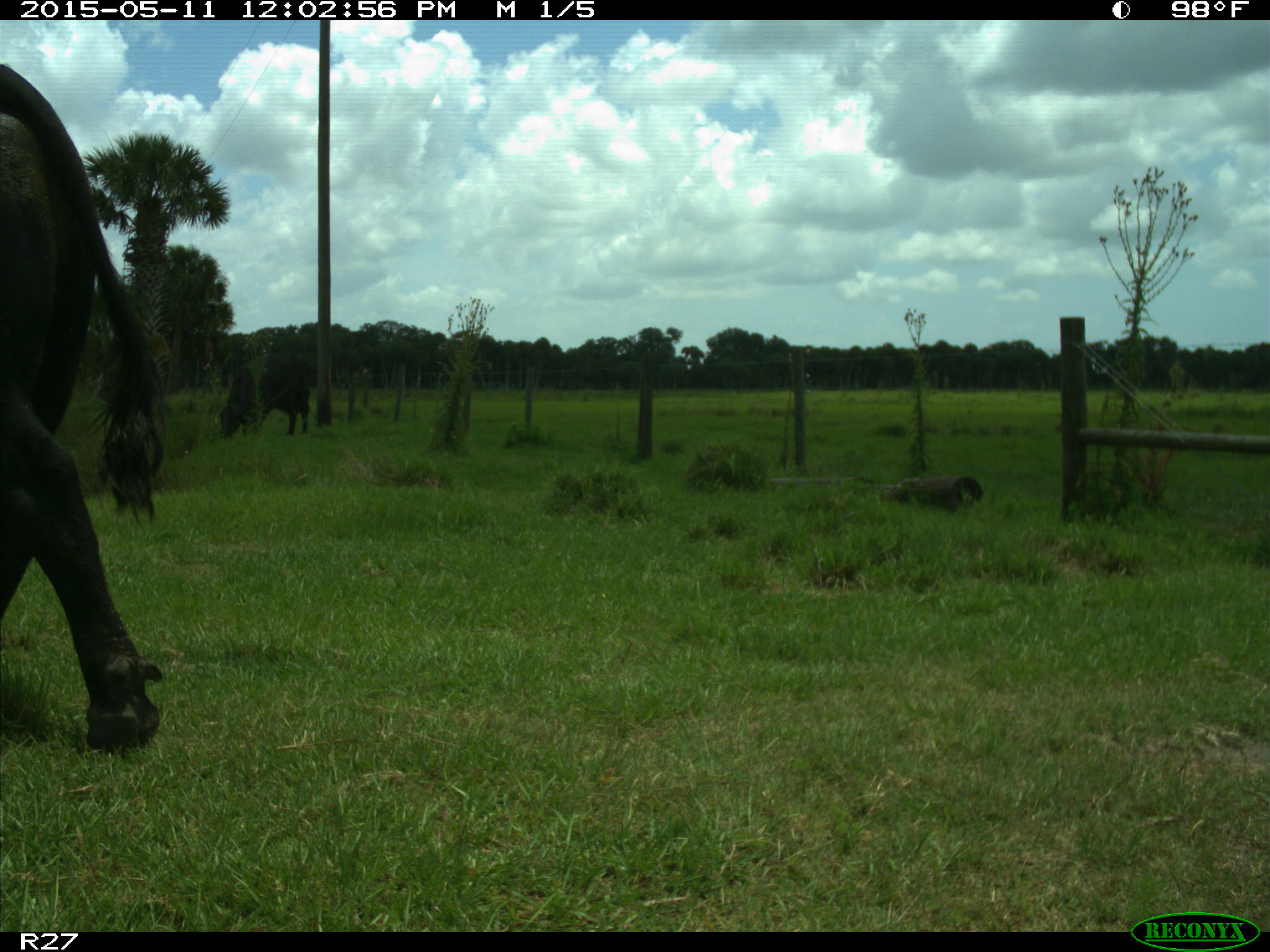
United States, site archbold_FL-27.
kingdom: Animalia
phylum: Chordata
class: Mammalia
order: Artiodactyla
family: Bovidae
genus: Bos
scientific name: Bos taurus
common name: domestic cow